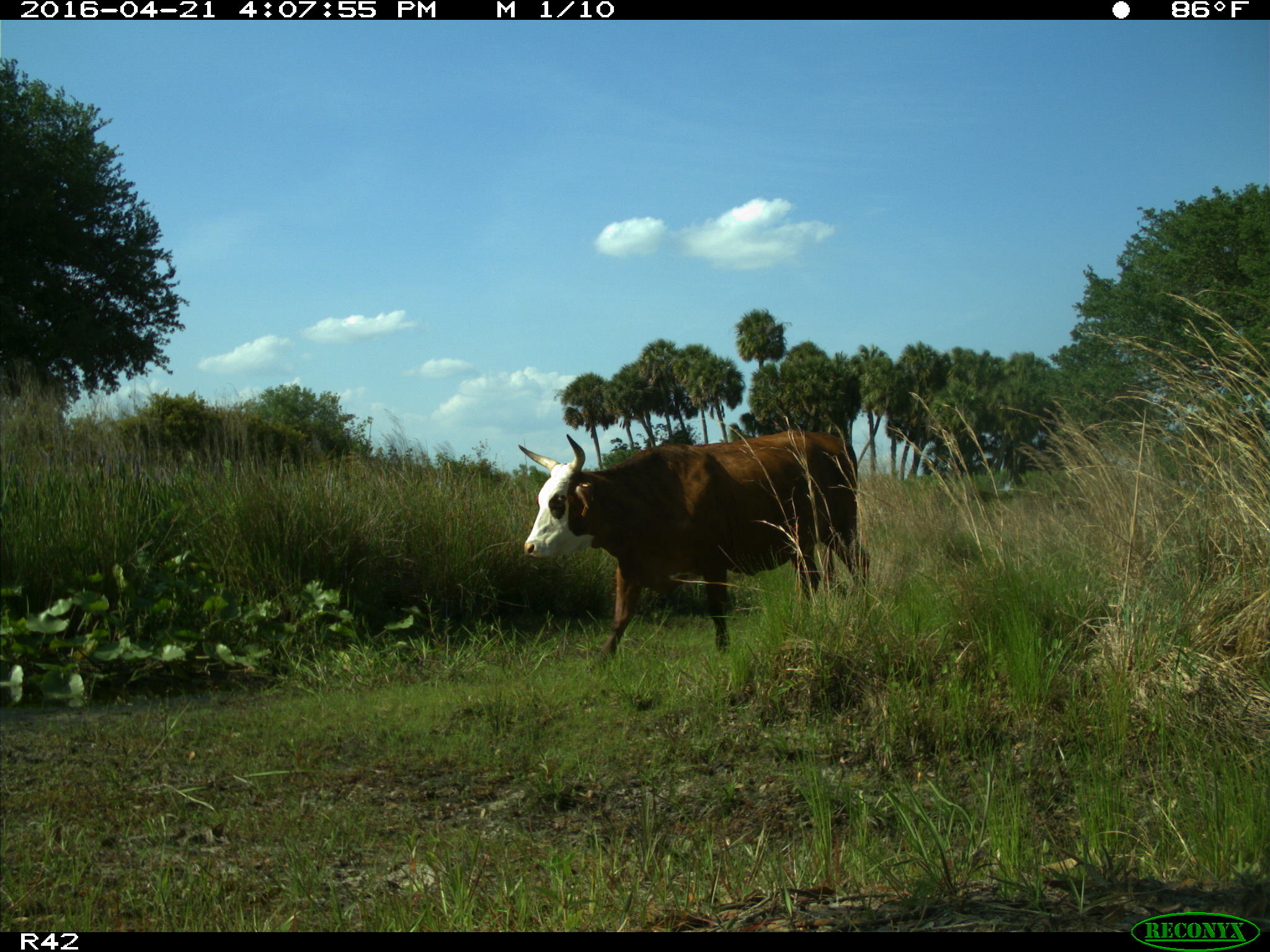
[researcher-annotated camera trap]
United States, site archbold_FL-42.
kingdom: Animalia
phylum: Chordata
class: Mammalia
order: Artiodactyla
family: Bovidae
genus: Bos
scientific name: Bos taurus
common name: domestic cow